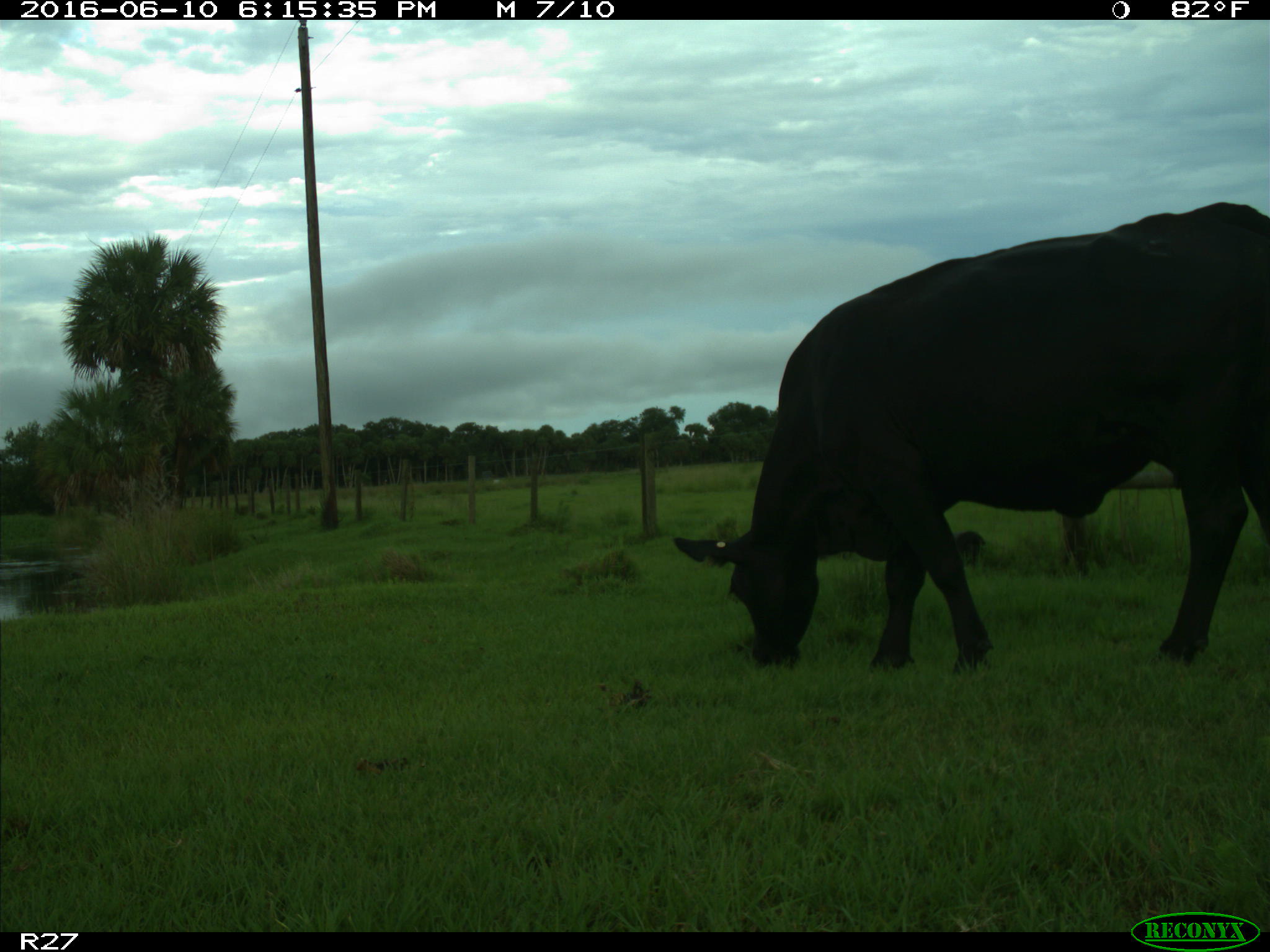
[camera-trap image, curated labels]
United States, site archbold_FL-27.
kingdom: Animalia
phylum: Chordata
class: Mammalia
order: Artiodactyla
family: Bovidae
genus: Bos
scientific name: Bos taurus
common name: domestic cow